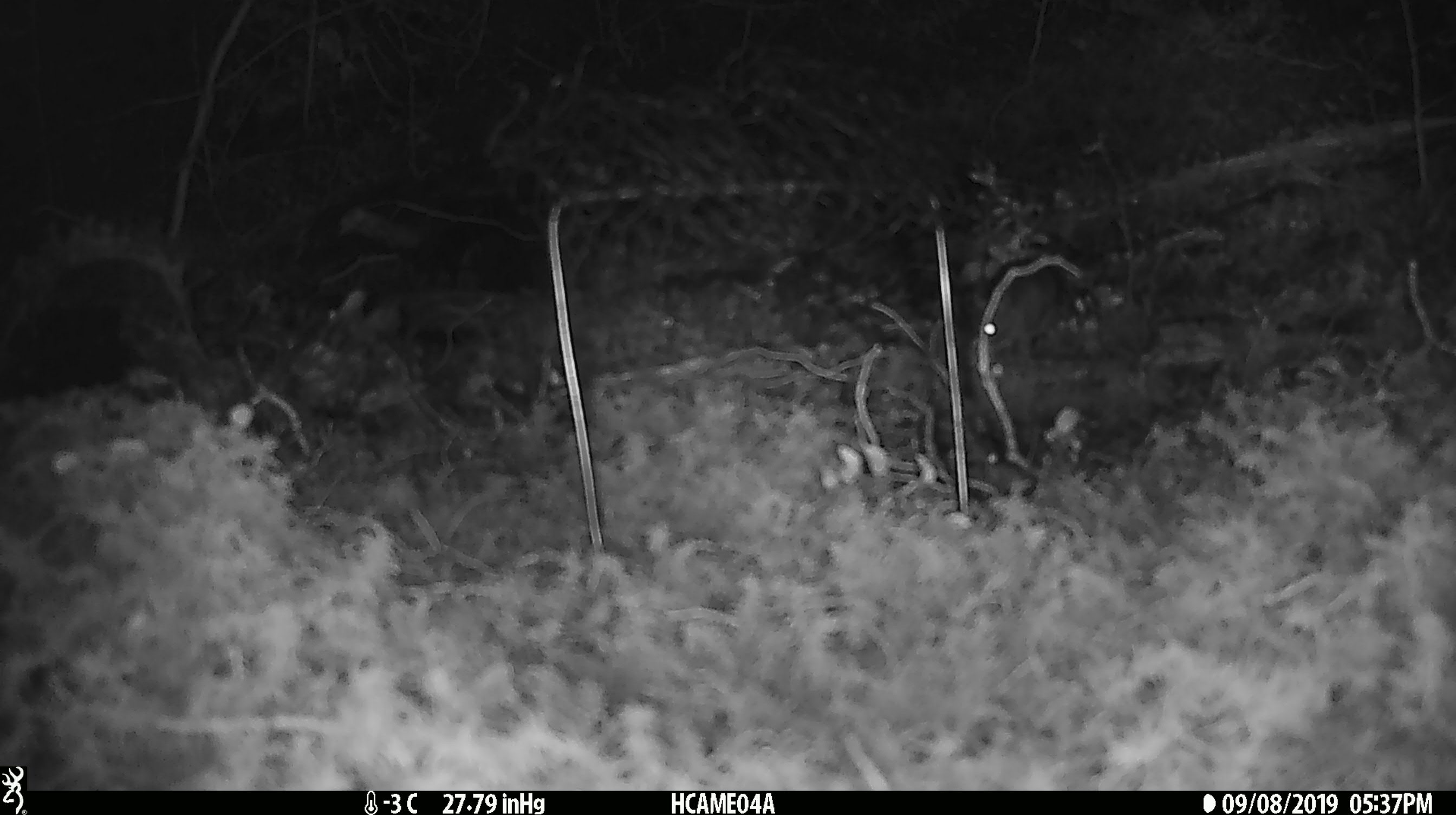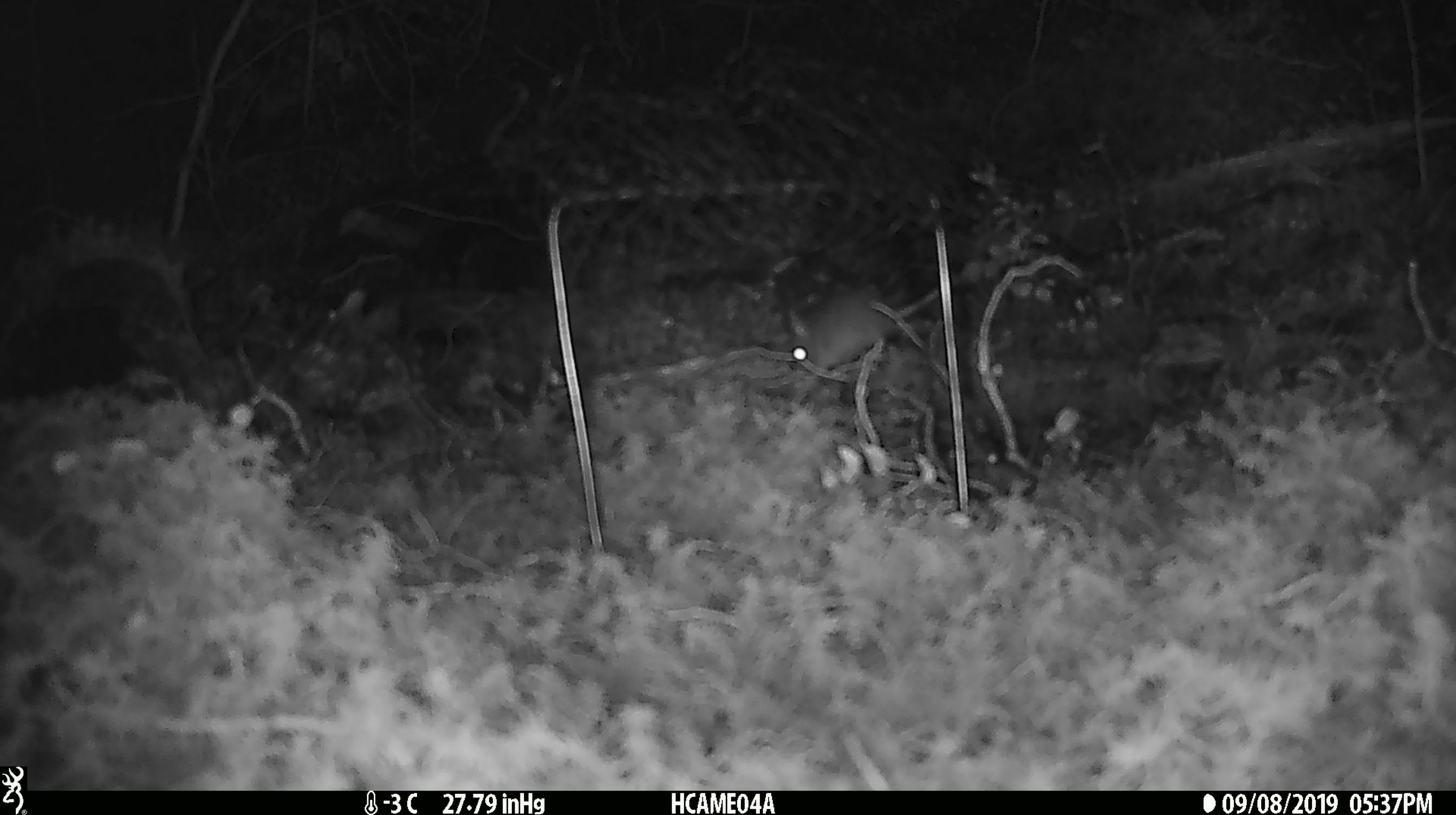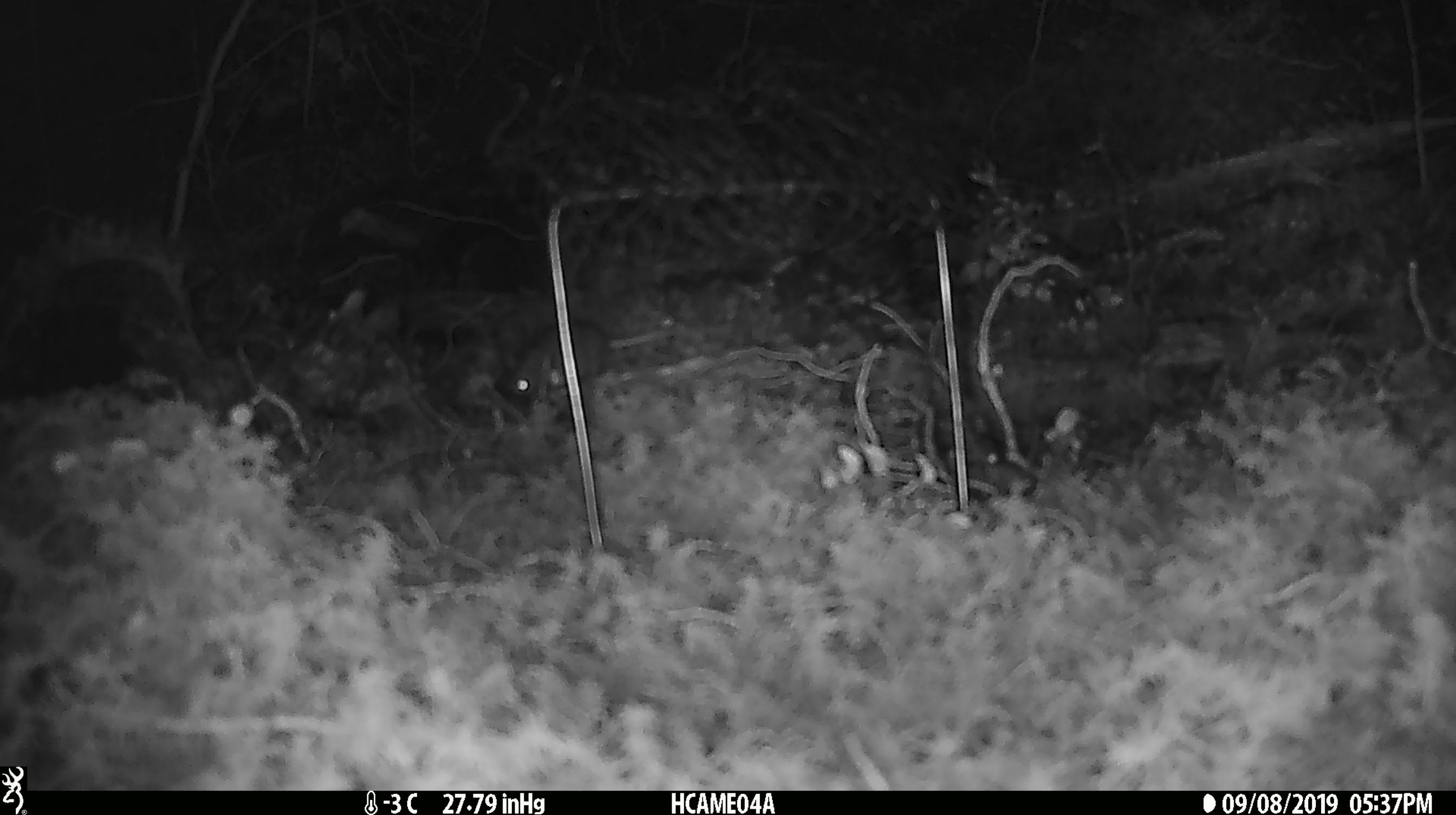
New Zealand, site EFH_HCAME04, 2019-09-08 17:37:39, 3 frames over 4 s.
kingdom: Animalia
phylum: Chordata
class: Mammalia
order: Rodentia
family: Muridae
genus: Mus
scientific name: Mus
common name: mouse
Mouse (Mus).